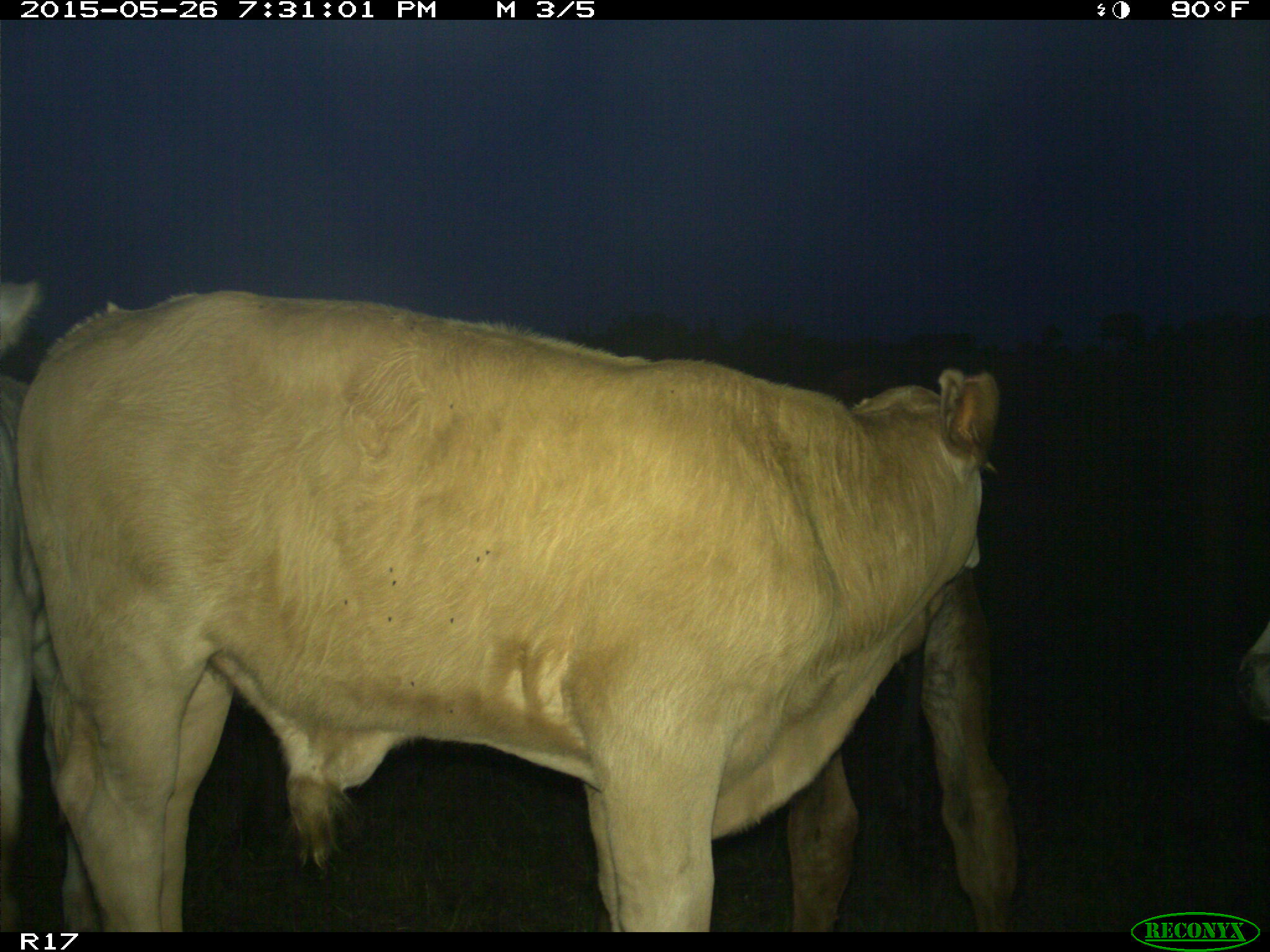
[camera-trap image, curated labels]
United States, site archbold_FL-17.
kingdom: Animalia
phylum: Chordata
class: Mammalia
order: Artiodactyla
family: Bovidae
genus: Bos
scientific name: Bos taurus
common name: domestic cow